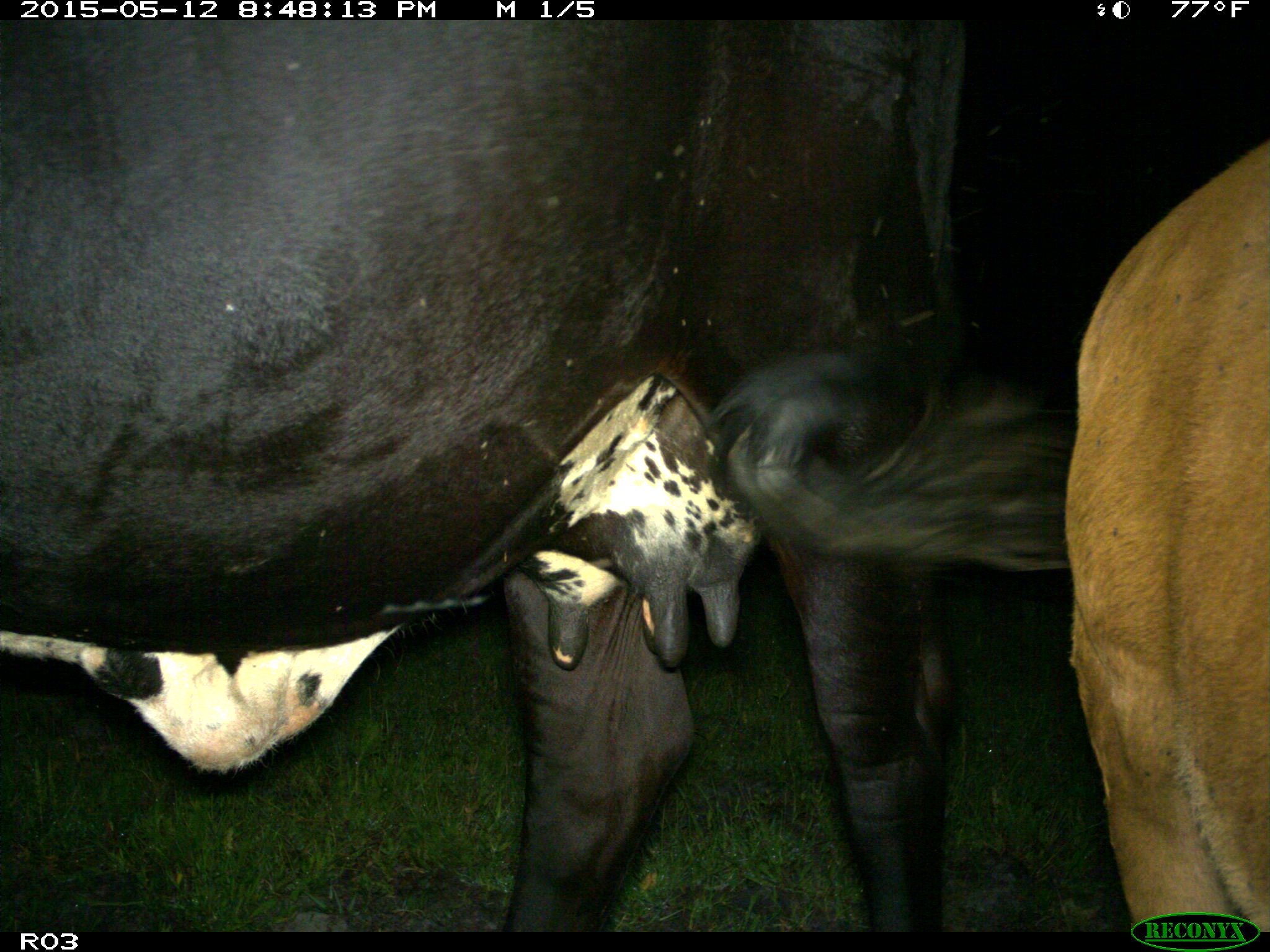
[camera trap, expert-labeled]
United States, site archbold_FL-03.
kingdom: Animalia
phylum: Chordata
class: Mammalia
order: Artiodactyla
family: Bovidae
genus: Bos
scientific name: Bos taurus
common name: domestic cow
Bos taurus (domestic cow).